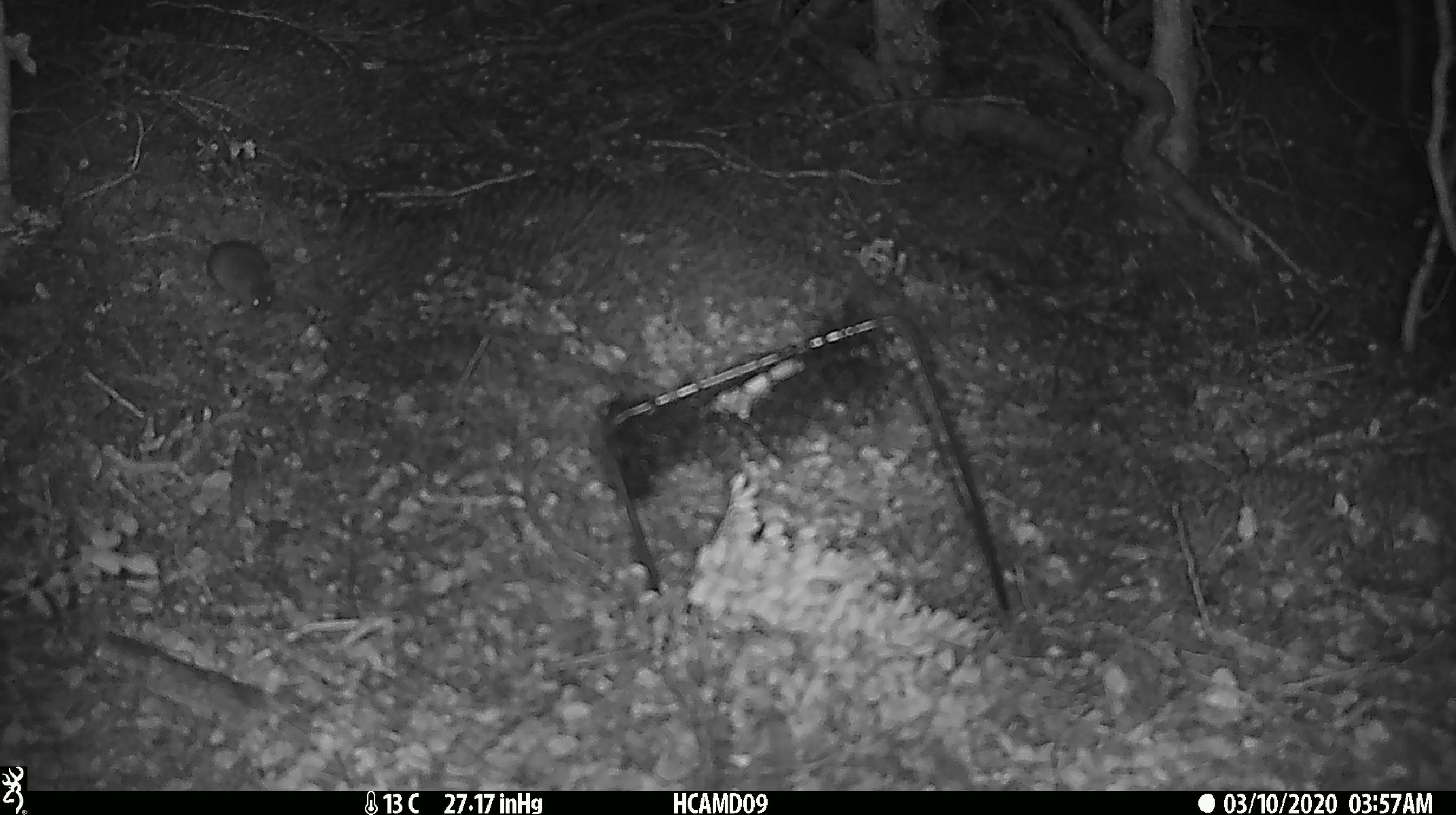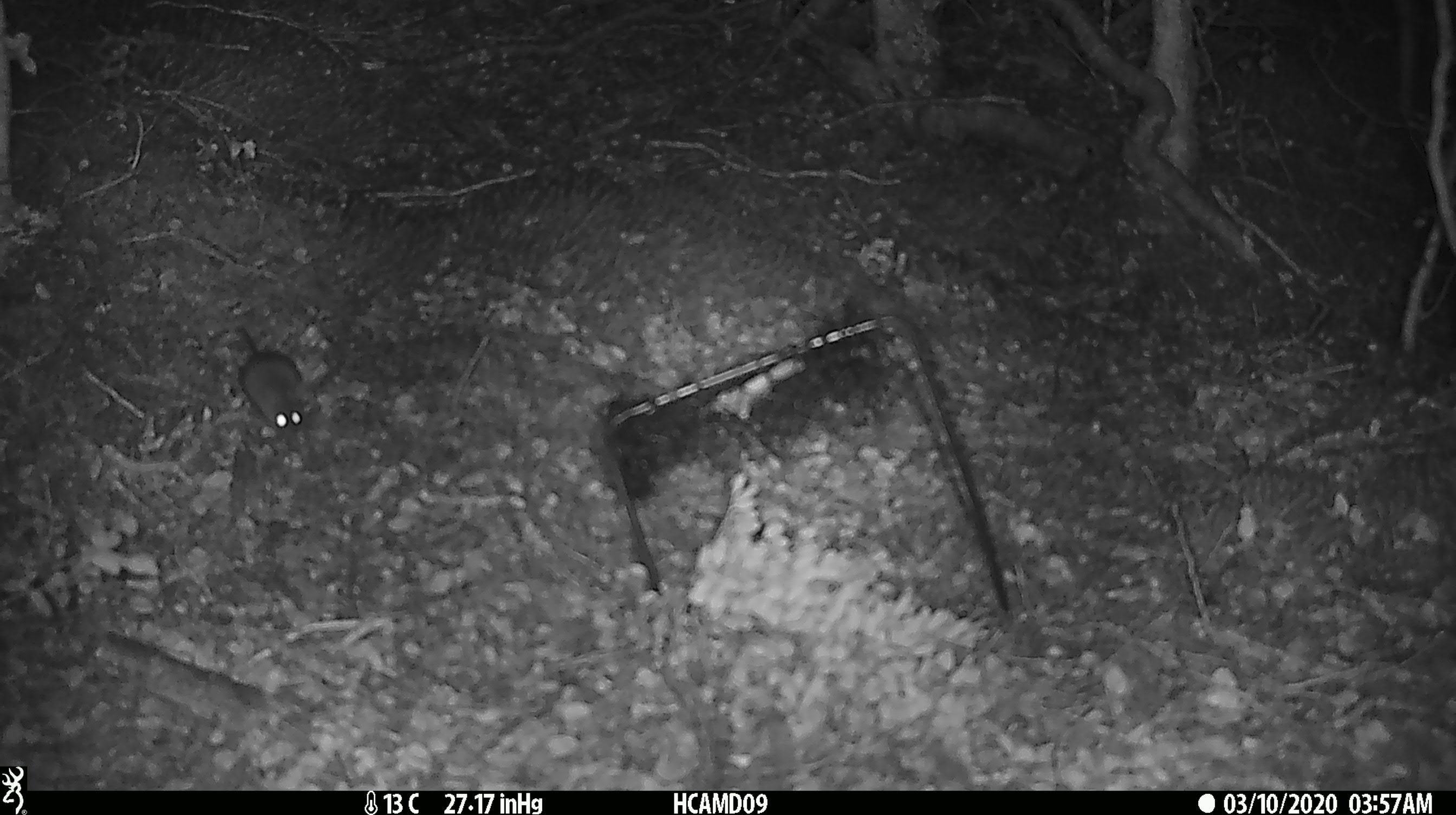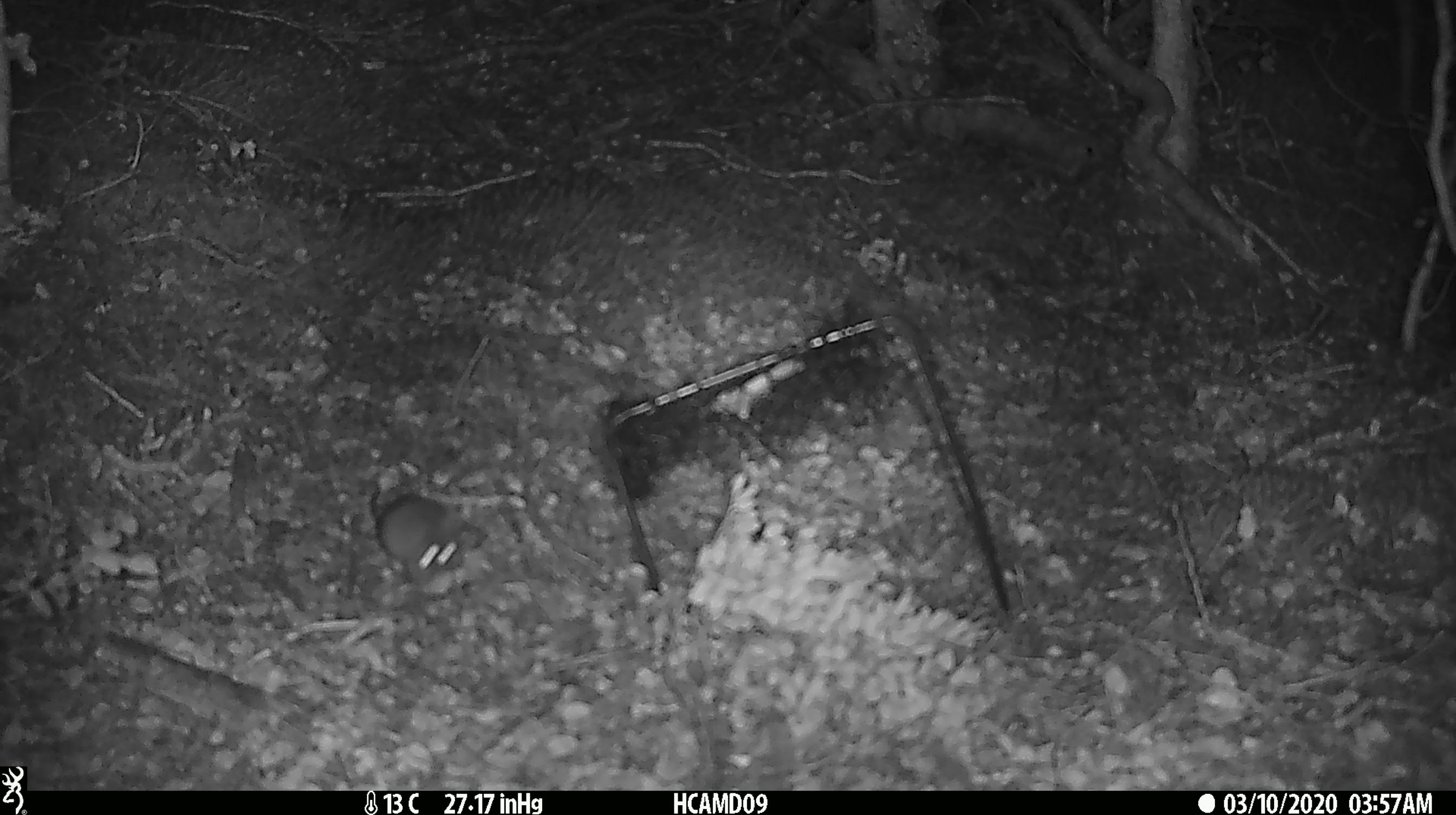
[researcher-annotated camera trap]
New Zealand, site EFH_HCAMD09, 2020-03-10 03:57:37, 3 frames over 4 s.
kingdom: Animalia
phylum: Chordata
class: Mammalia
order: Rodentia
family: Muridae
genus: Mus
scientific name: Mus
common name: mouse